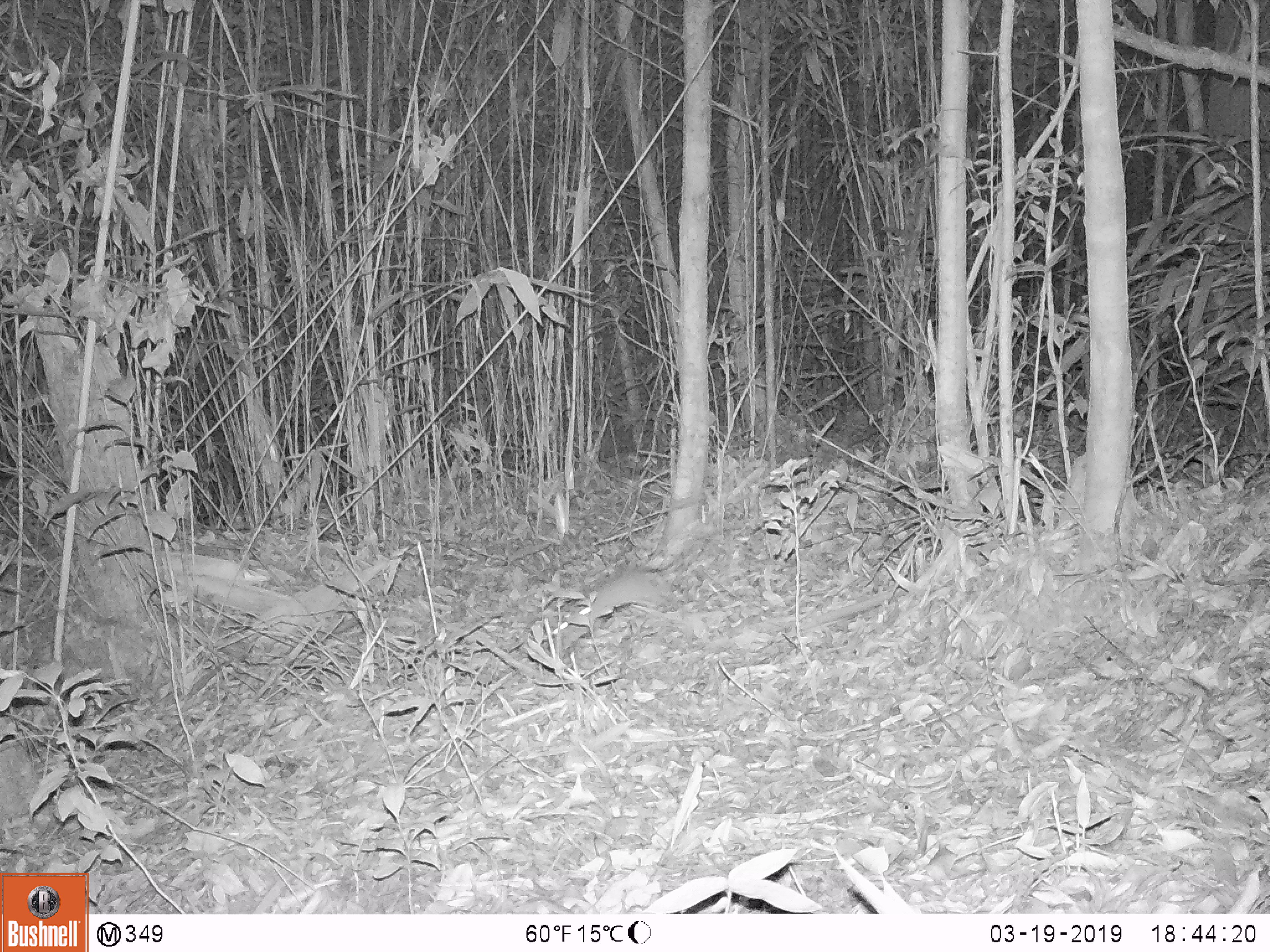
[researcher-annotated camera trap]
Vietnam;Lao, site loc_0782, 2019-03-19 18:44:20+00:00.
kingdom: Animalia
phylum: Chordata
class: Mammalia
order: Rodentia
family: Muridae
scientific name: Muridae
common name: old-world mice and rats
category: unidentified murid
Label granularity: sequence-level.